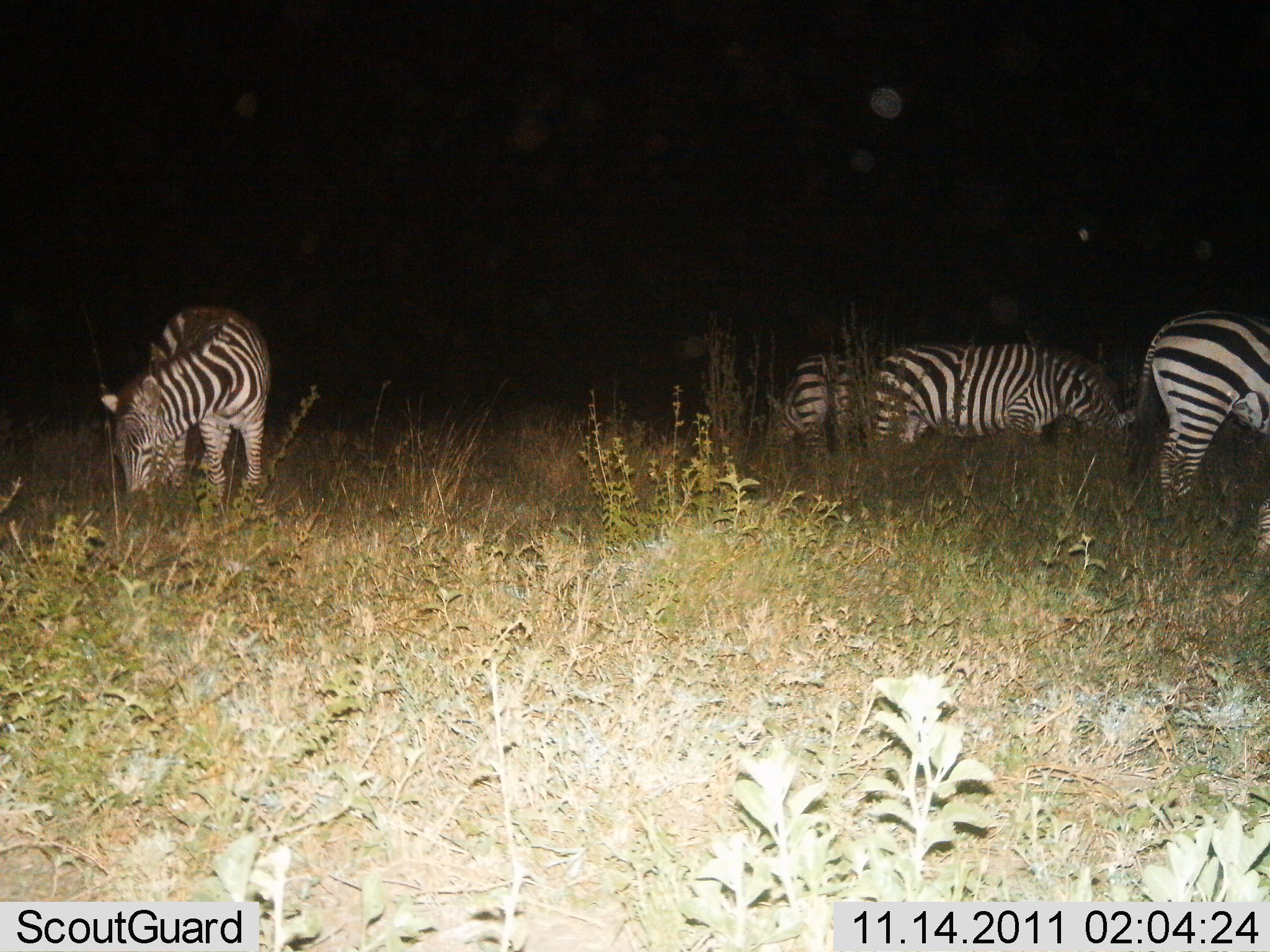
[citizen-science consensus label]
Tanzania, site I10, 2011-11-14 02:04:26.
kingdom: Animalia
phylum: Chordata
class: Mammalia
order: Perissodactyla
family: Equidae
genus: Equus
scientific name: Equus quagga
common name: plains zebra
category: zebra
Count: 4.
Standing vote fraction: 18%.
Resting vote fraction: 0%.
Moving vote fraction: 0%.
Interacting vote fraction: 0%.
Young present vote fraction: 0%.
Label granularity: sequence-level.